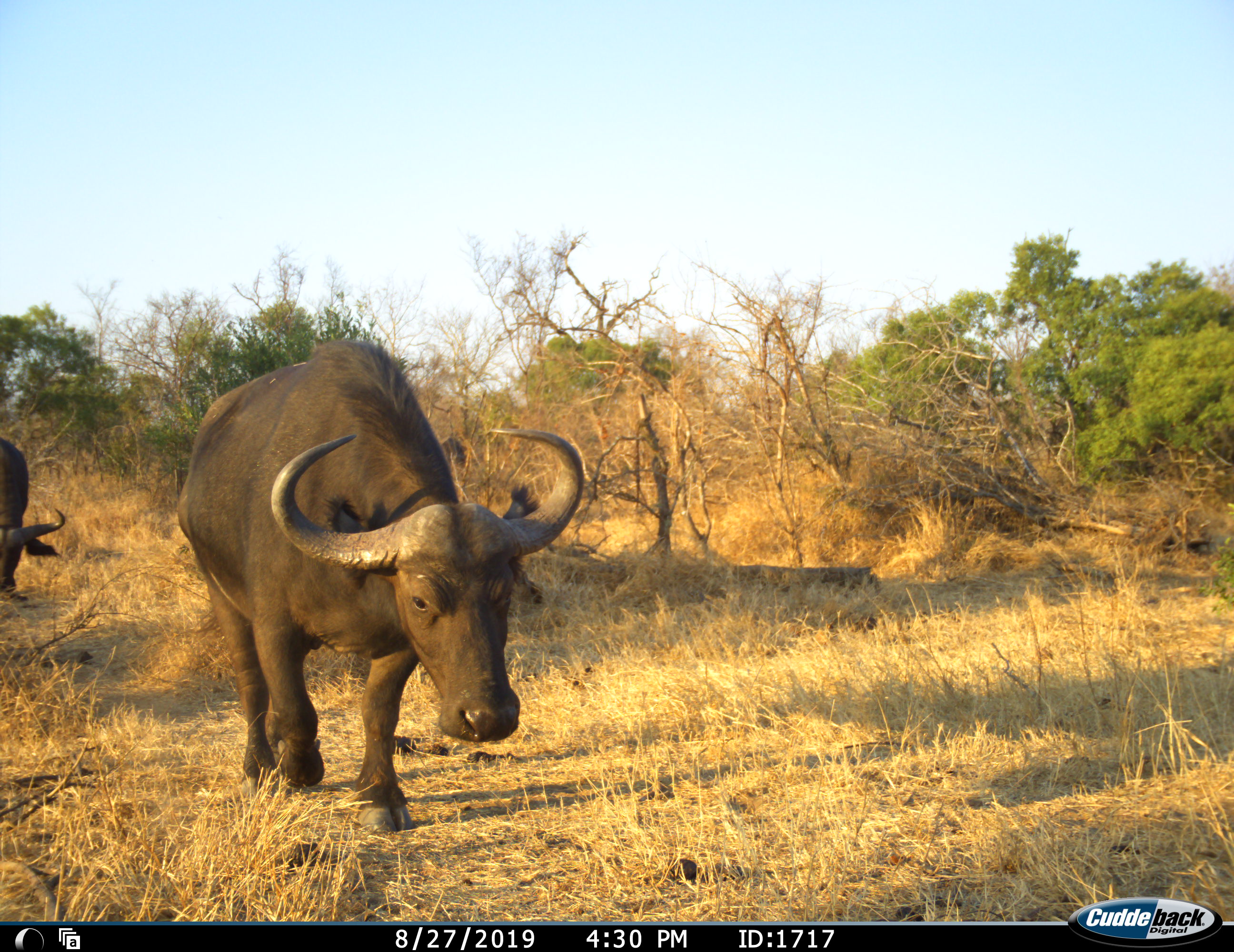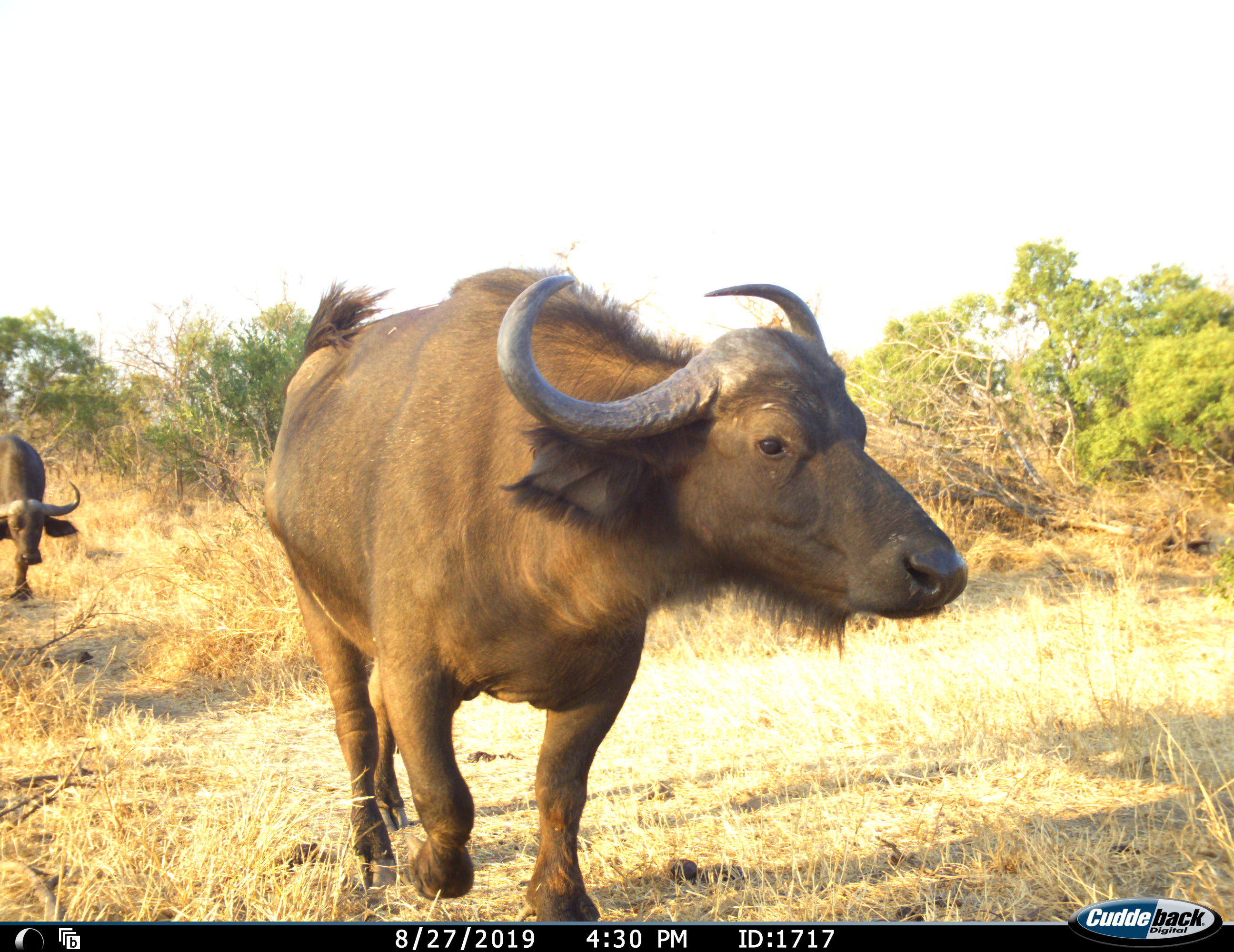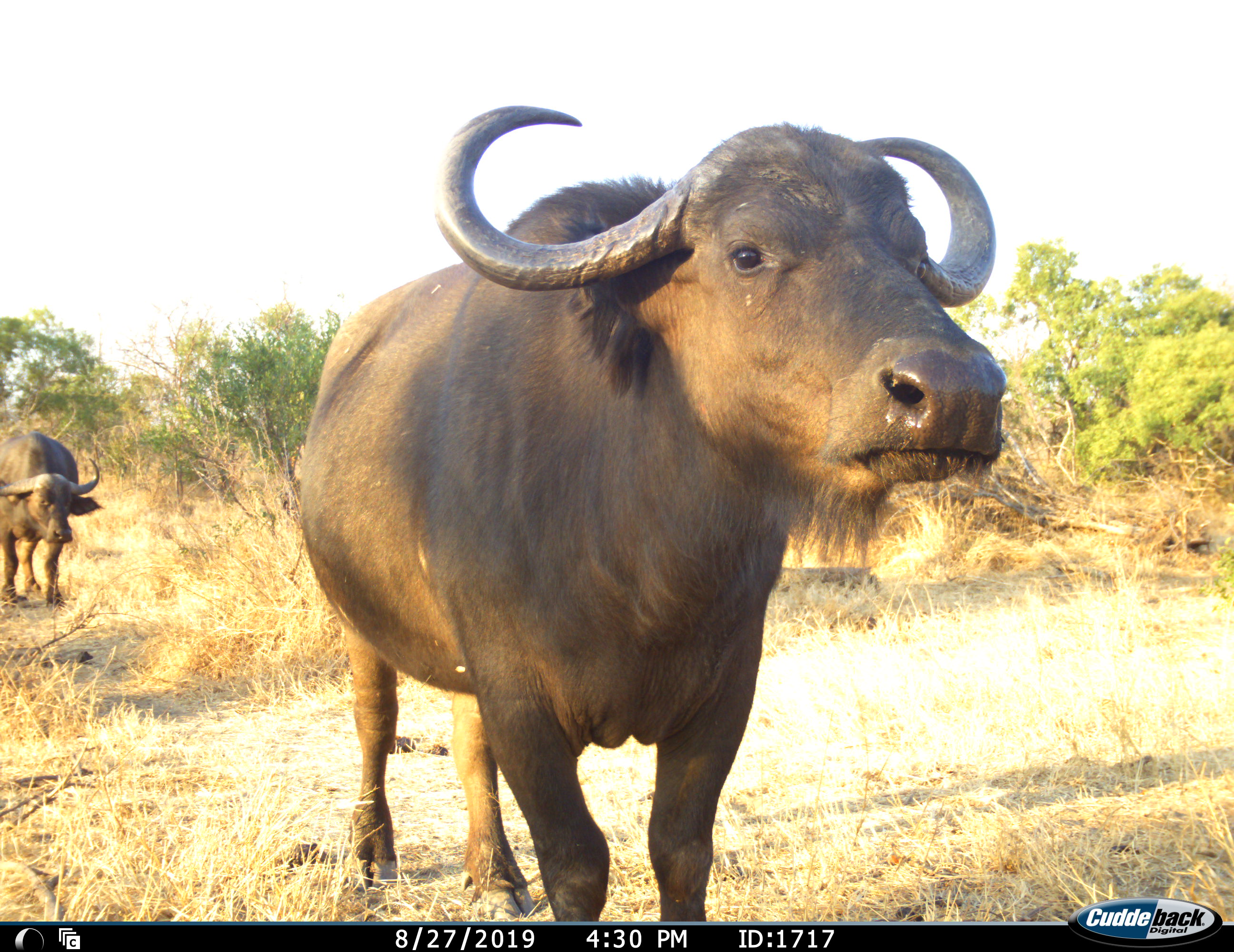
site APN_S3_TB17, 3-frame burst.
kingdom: Animalia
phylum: Chordata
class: Mammalia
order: Artiodactyla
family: Bovidae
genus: Syncerus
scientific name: Syncerus caffer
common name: african buffalo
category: buffalo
Buffalo (african buffalo) (Syncerus caffer), count 2. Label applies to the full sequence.